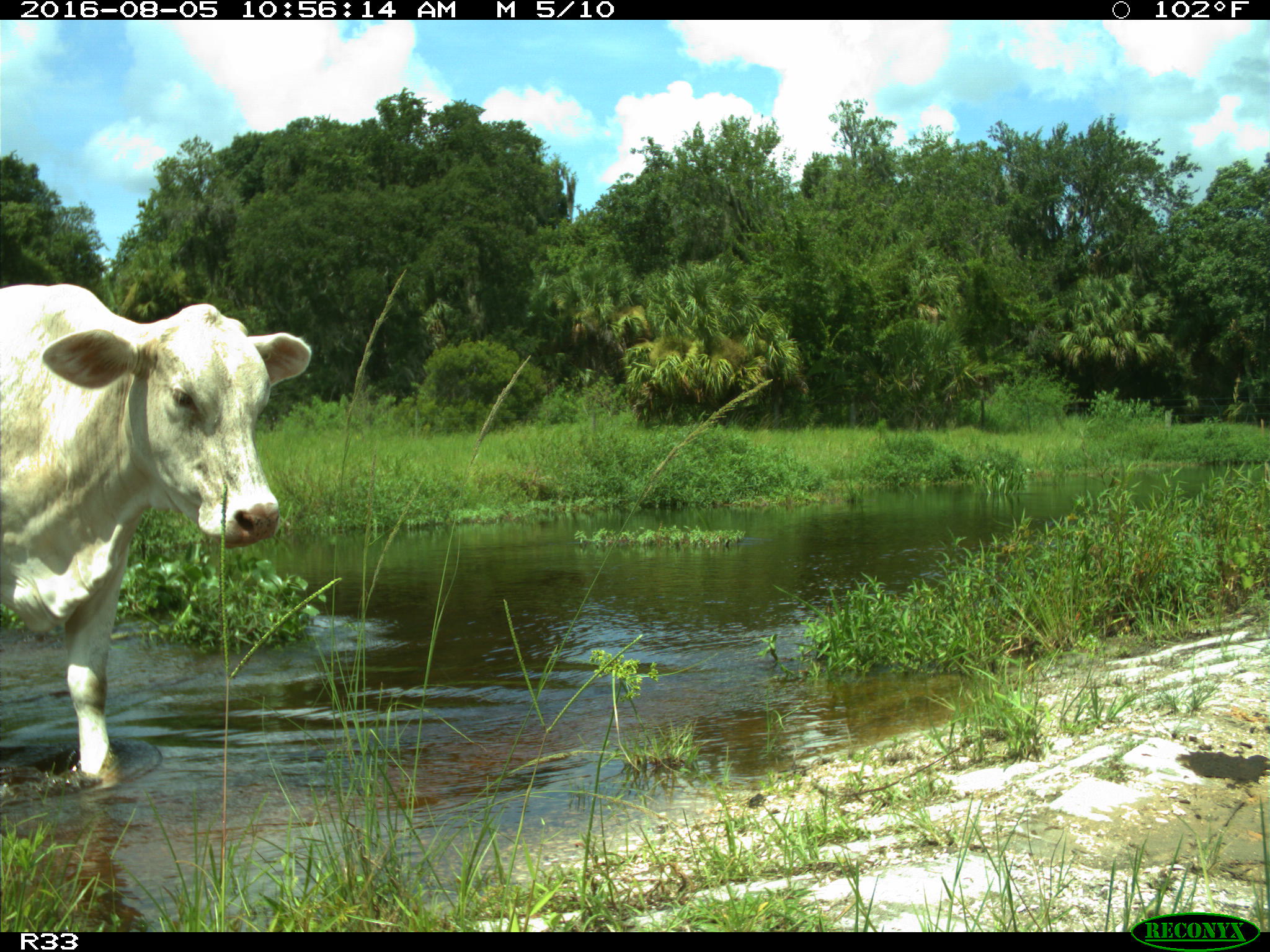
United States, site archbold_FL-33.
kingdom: Animalia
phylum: Chordata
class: Mammalia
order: Artiodactyla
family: Bovidae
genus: Bos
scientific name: Bos taurus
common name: domestic cow